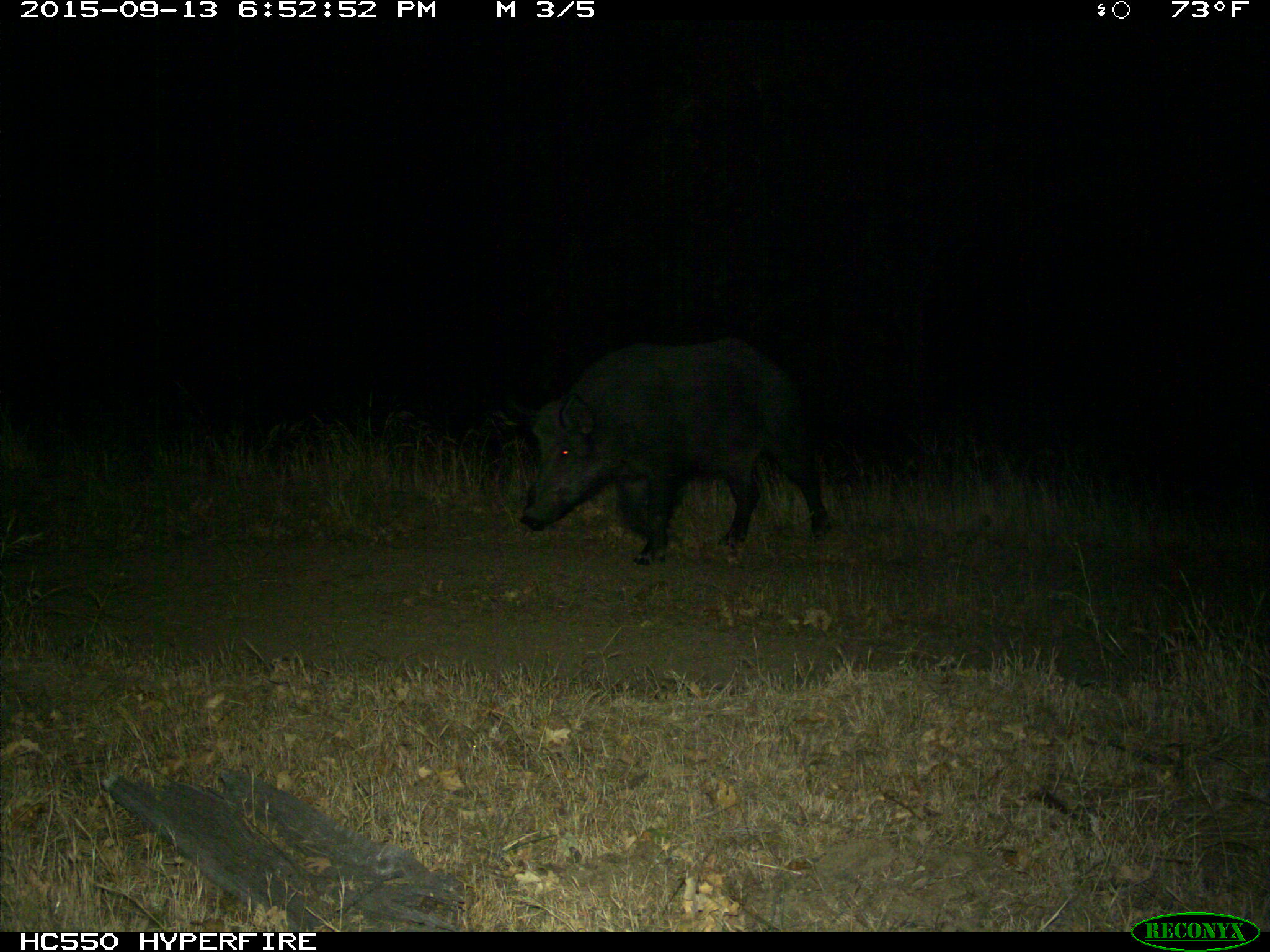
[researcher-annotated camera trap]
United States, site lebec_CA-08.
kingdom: Animalia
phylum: Chordata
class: Mammalia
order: Artiodactyla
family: Suidae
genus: Sus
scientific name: Sus scrofa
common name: wild boar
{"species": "Sus scrofa (wild boar)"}